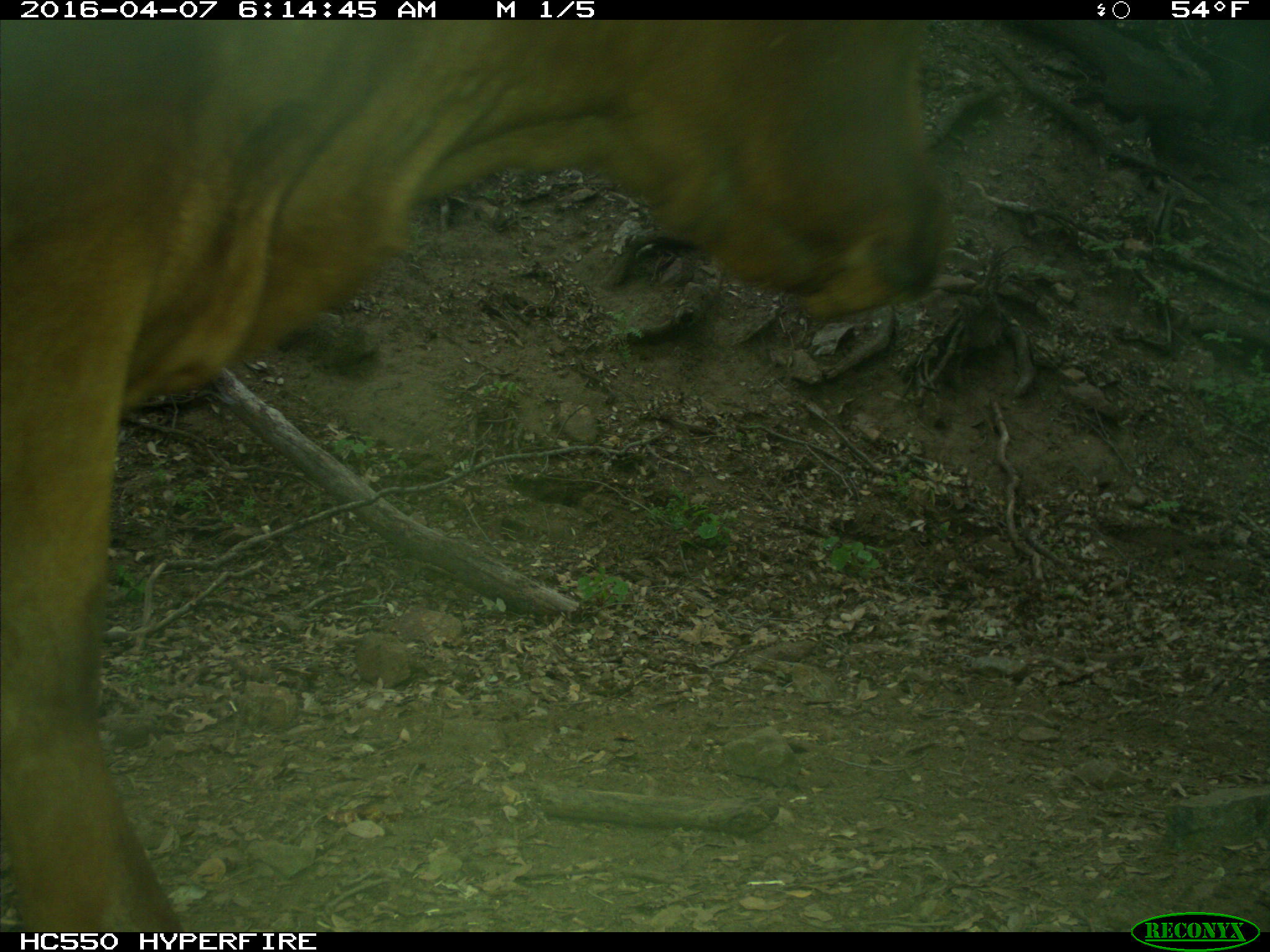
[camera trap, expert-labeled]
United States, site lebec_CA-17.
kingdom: Animalia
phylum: Chordata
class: Mammalia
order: Artiodactyla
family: Bovidae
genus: Bos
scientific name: Bos taurus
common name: domestic cow